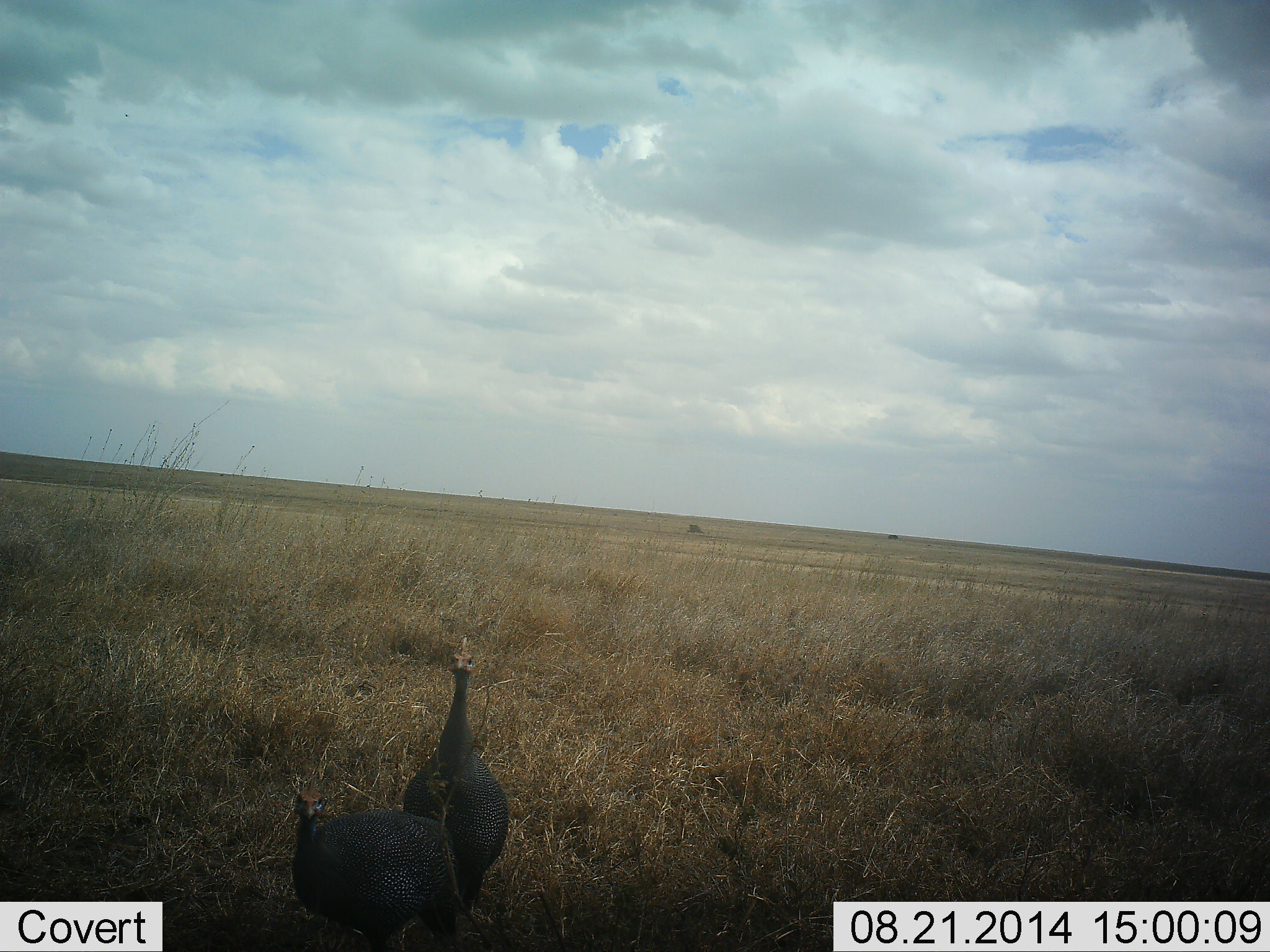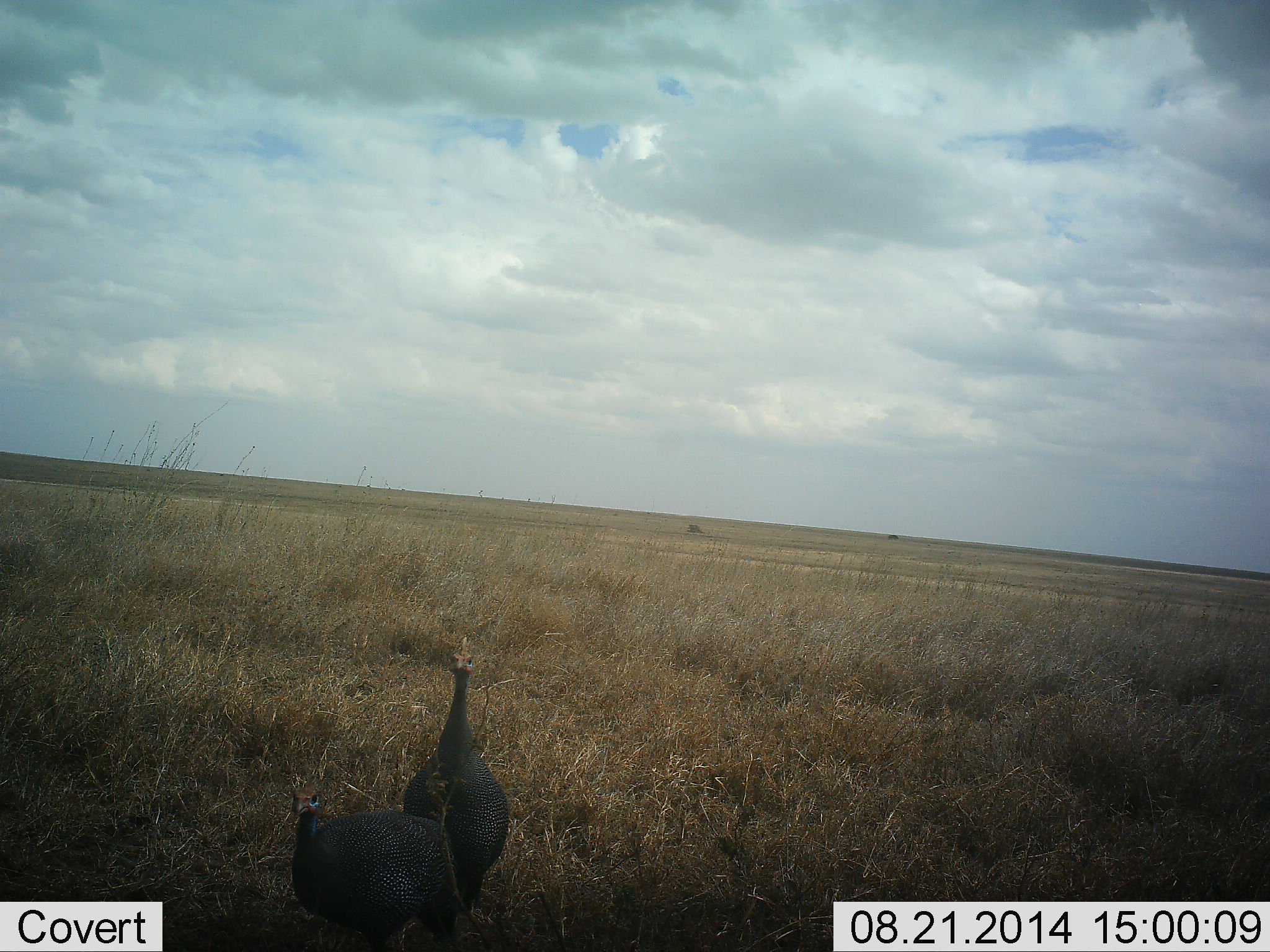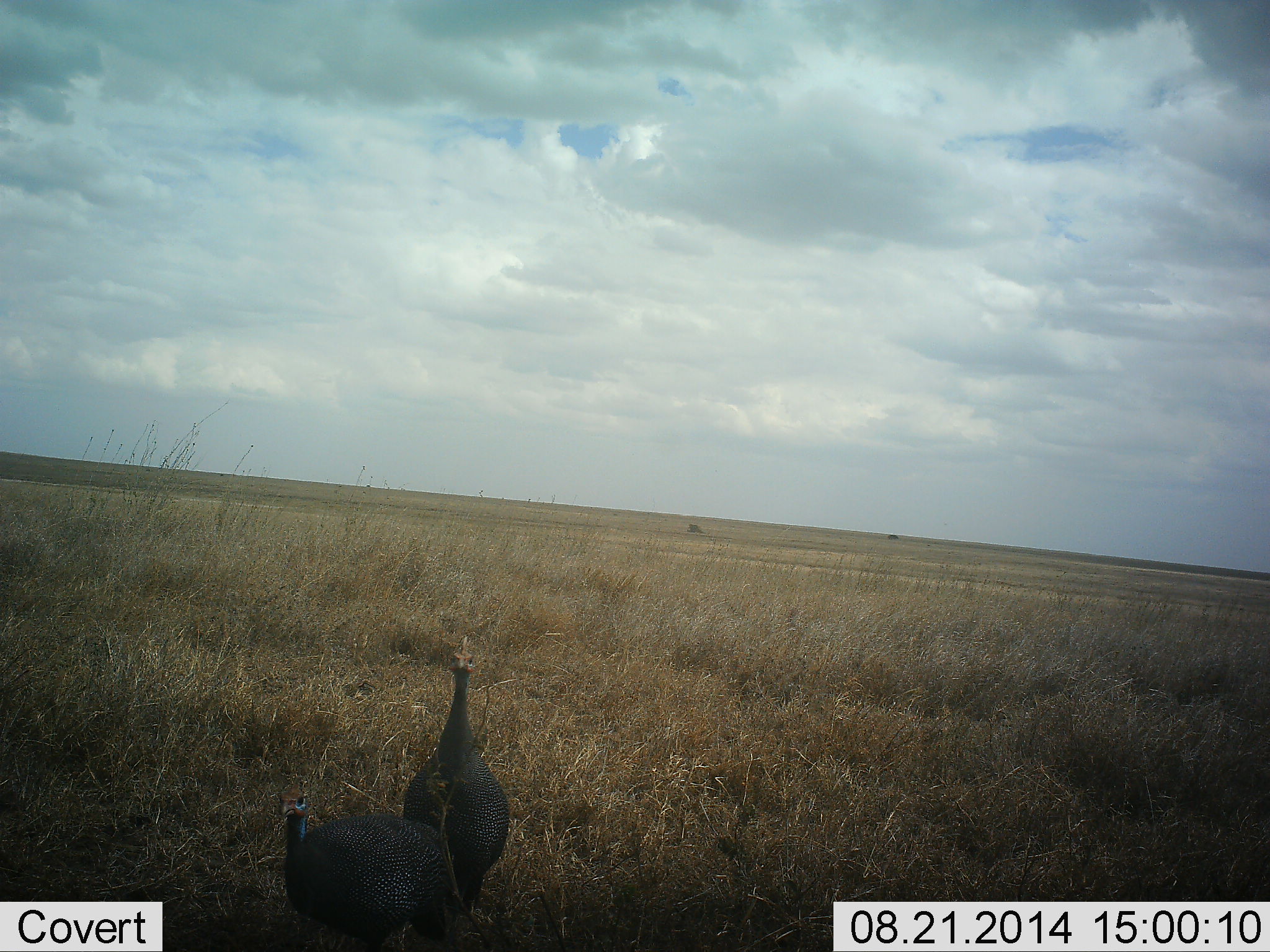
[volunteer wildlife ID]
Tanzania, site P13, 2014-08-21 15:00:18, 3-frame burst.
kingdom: Animalia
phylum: Chordata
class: Aves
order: Galliformes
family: Numididae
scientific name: Numididae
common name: guinea fowl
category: guineafowl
Guineafowl (guinea fowl) (Numididae), count 2. Behavior (volunteer vote fractions): standing 100%, resting 10%, moving 0%, interacting 0%. Young present (vote fraction): 0%. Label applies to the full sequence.